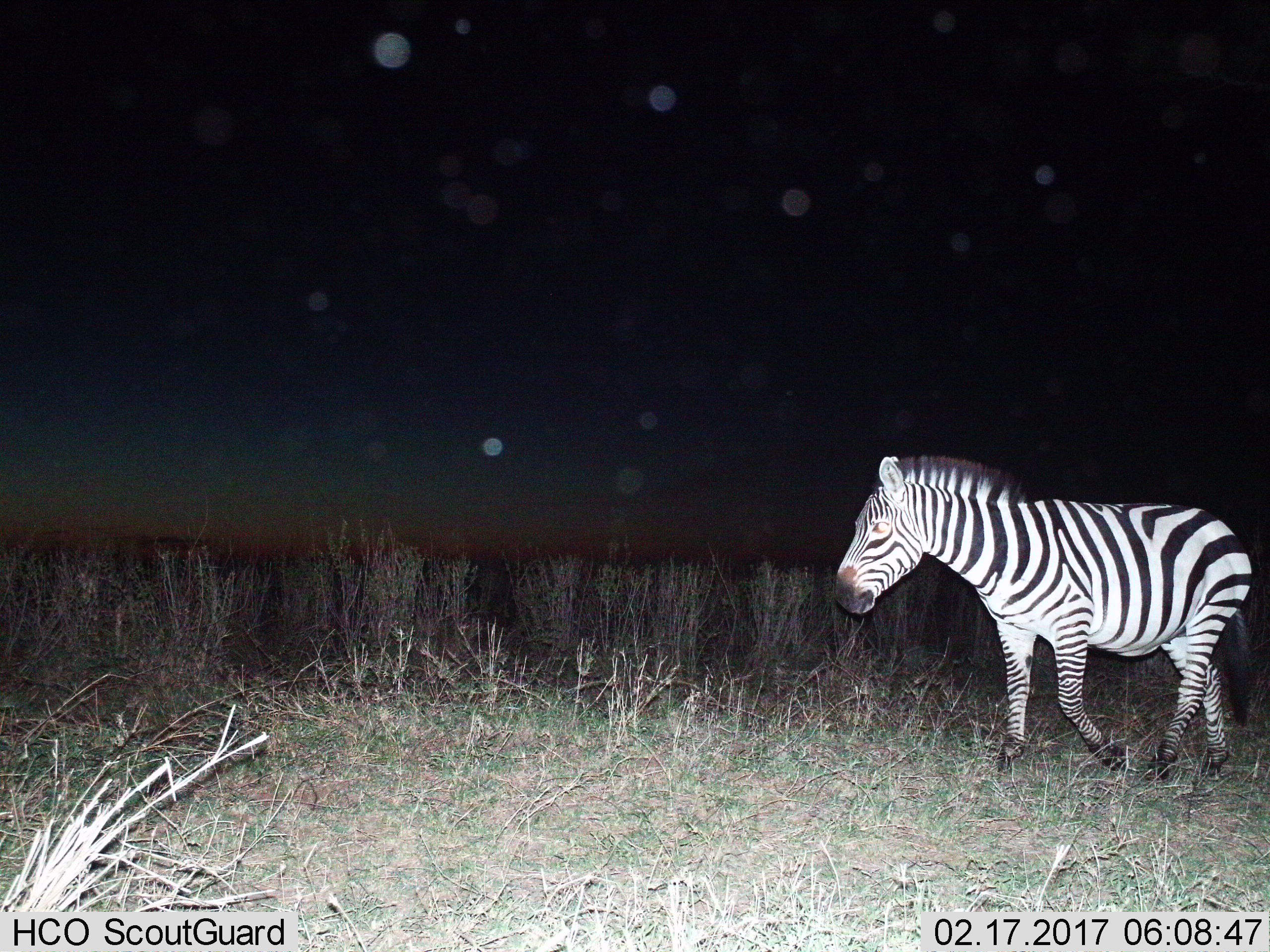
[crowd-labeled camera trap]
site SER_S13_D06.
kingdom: Animalia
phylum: Chordata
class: Mammalia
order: Perissodactyla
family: Equidae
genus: Equus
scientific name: Equus quagga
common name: plains zebra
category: zebraplains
Zebraplains (plains zebra) (Equus quagga), count 1. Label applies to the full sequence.